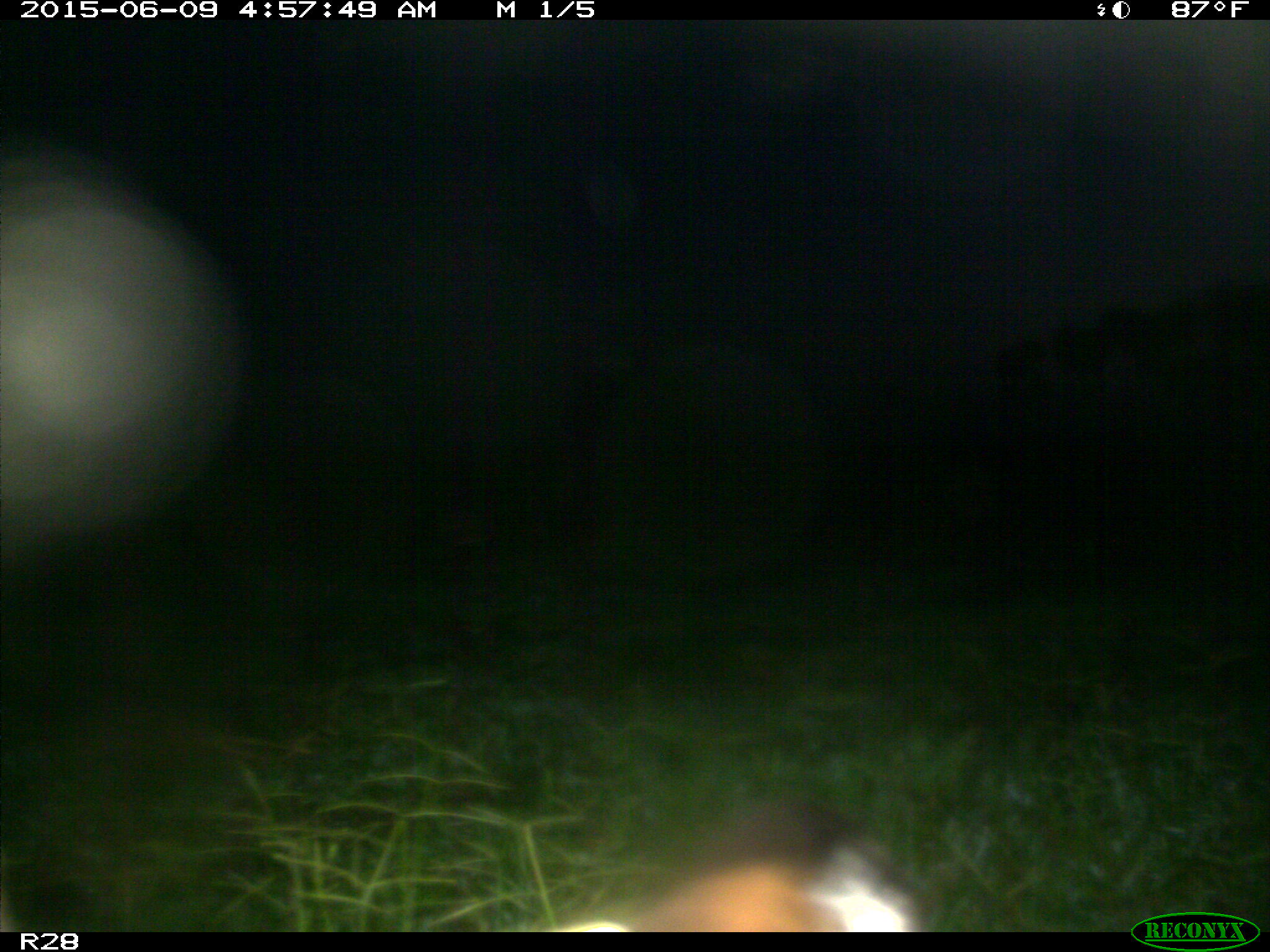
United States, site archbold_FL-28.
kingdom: Animalia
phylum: Chordata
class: Mammalia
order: Artiodactyla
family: Bovidae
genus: Bos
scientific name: Bos taurus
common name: domestic cow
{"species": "Bos taurus (domestic cow)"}